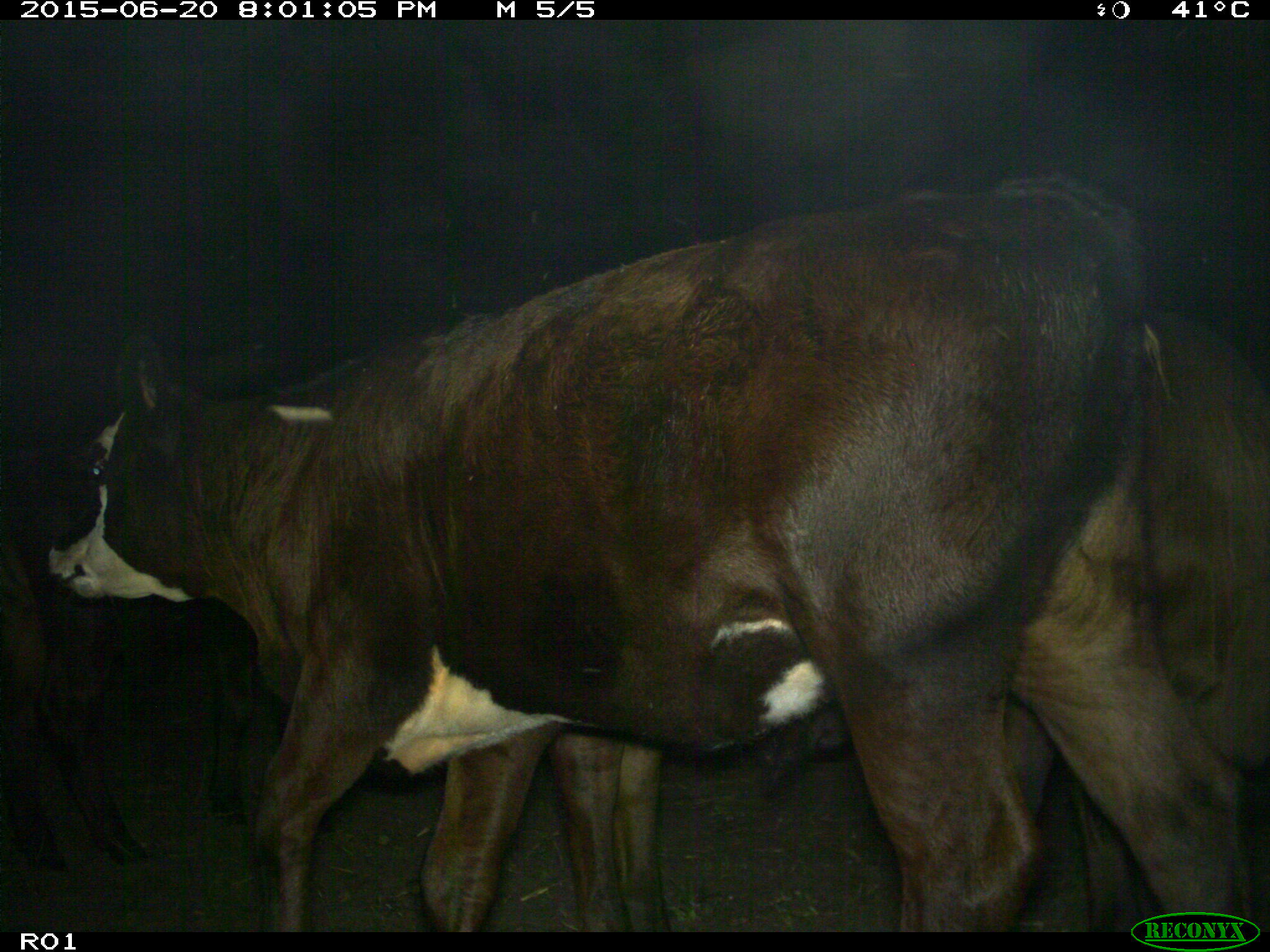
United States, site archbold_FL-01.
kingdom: Animalia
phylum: Chordata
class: Mammalia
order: Artiodactyla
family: Bovidae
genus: Bos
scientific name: Bos taurus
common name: domestic cow